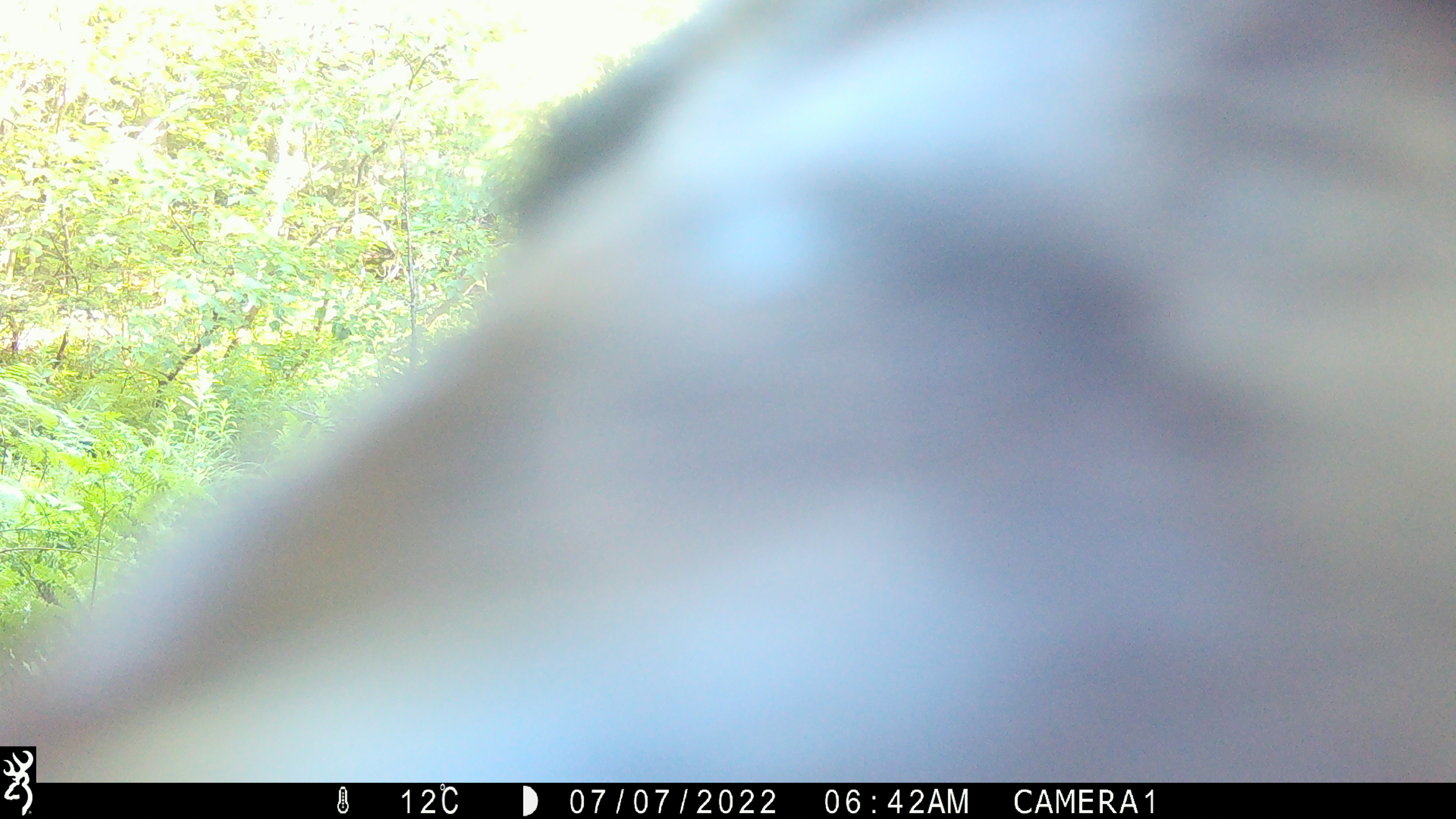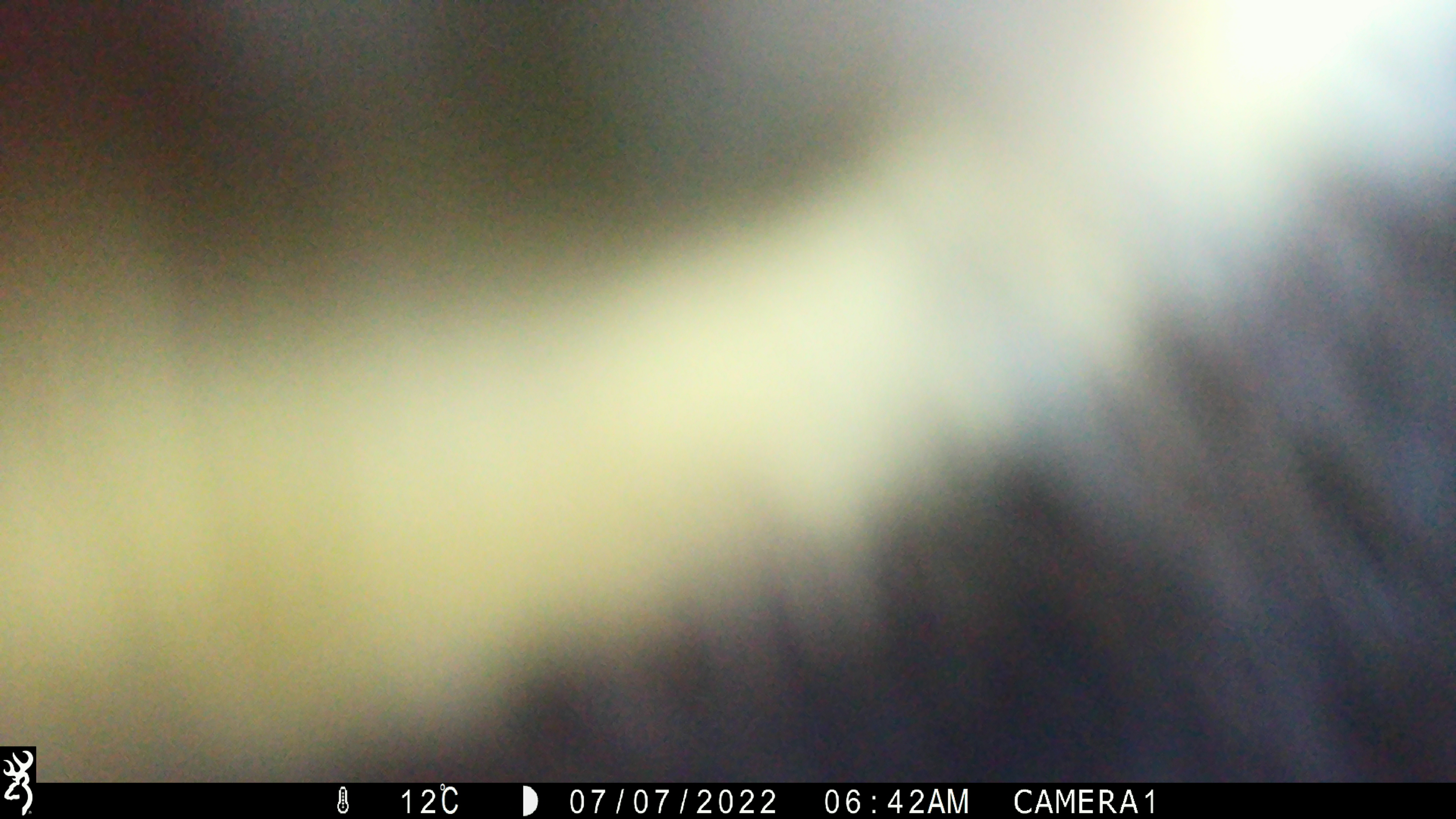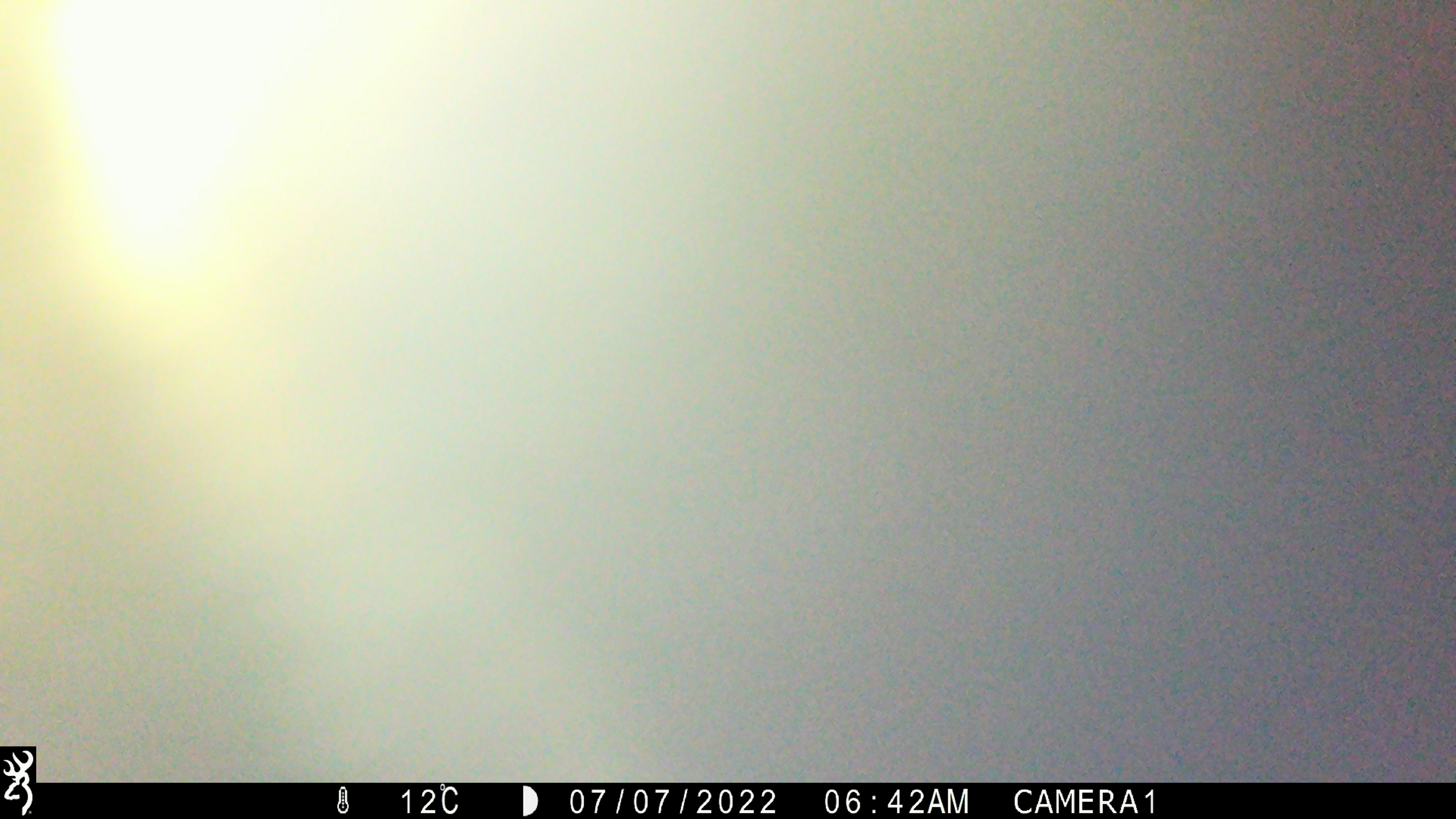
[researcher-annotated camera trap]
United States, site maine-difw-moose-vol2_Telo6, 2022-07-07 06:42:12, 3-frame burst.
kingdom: Animalia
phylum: Chordata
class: Mammalia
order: Carnivora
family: Ursidae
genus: Ursus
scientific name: Ursus americanus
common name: black bear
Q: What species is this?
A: Black bear (Ursus americanus).